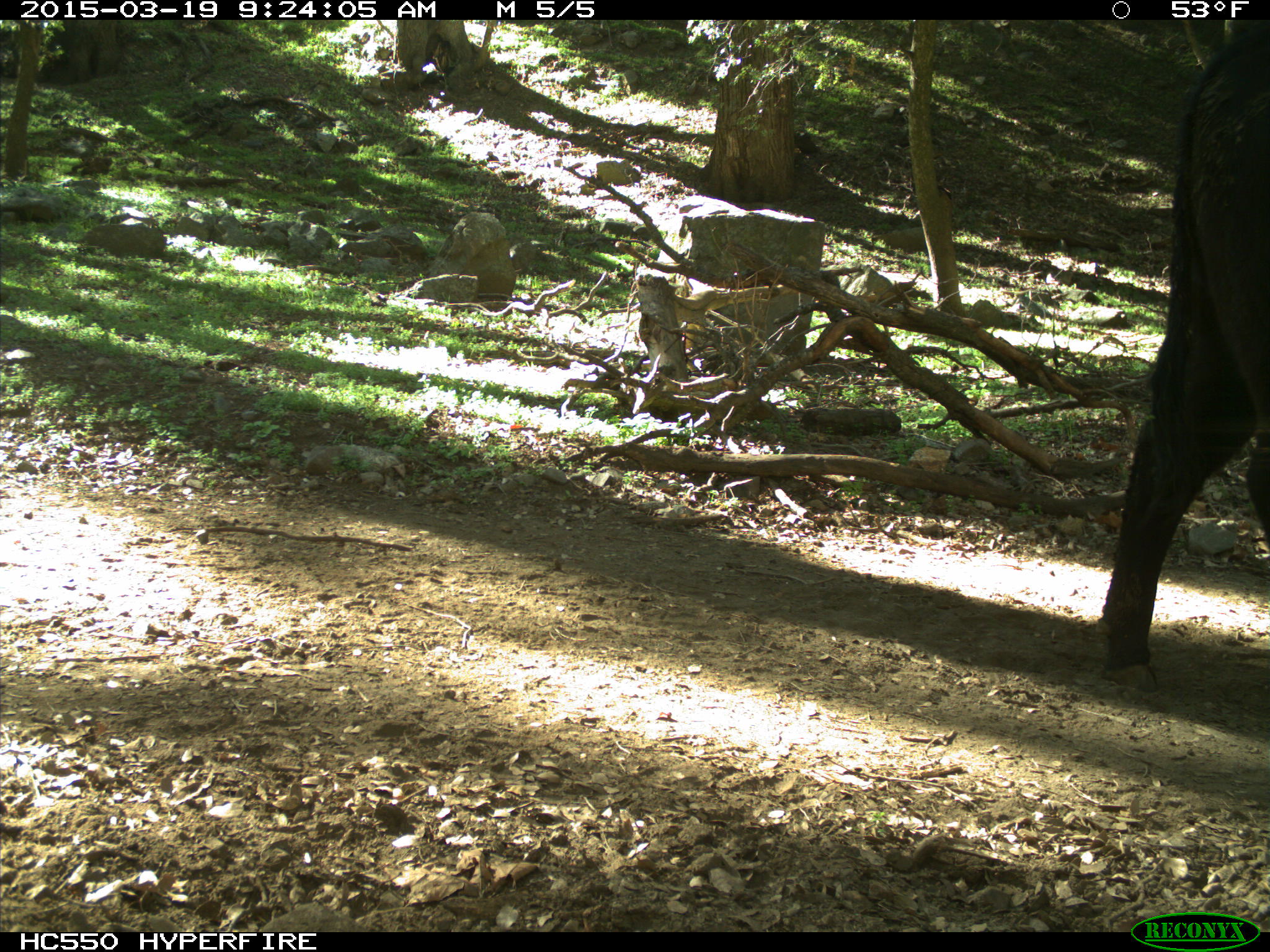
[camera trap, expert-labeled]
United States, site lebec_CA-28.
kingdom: Animalia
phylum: Chordata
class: Mammalia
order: Artiodactyla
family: Bovidae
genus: Bos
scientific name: Bos taurus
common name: domestic cow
Bos taurus (domestic cow).